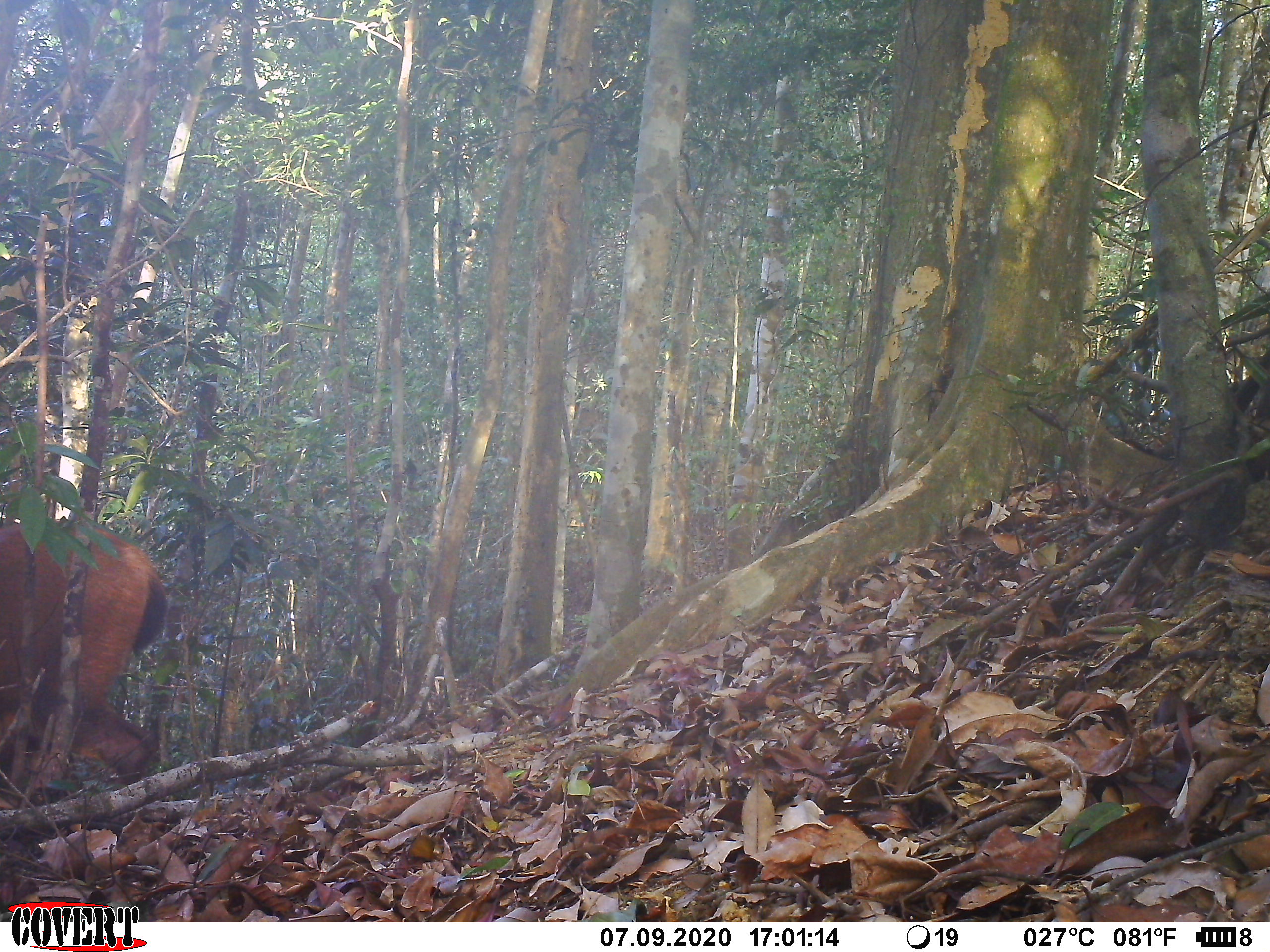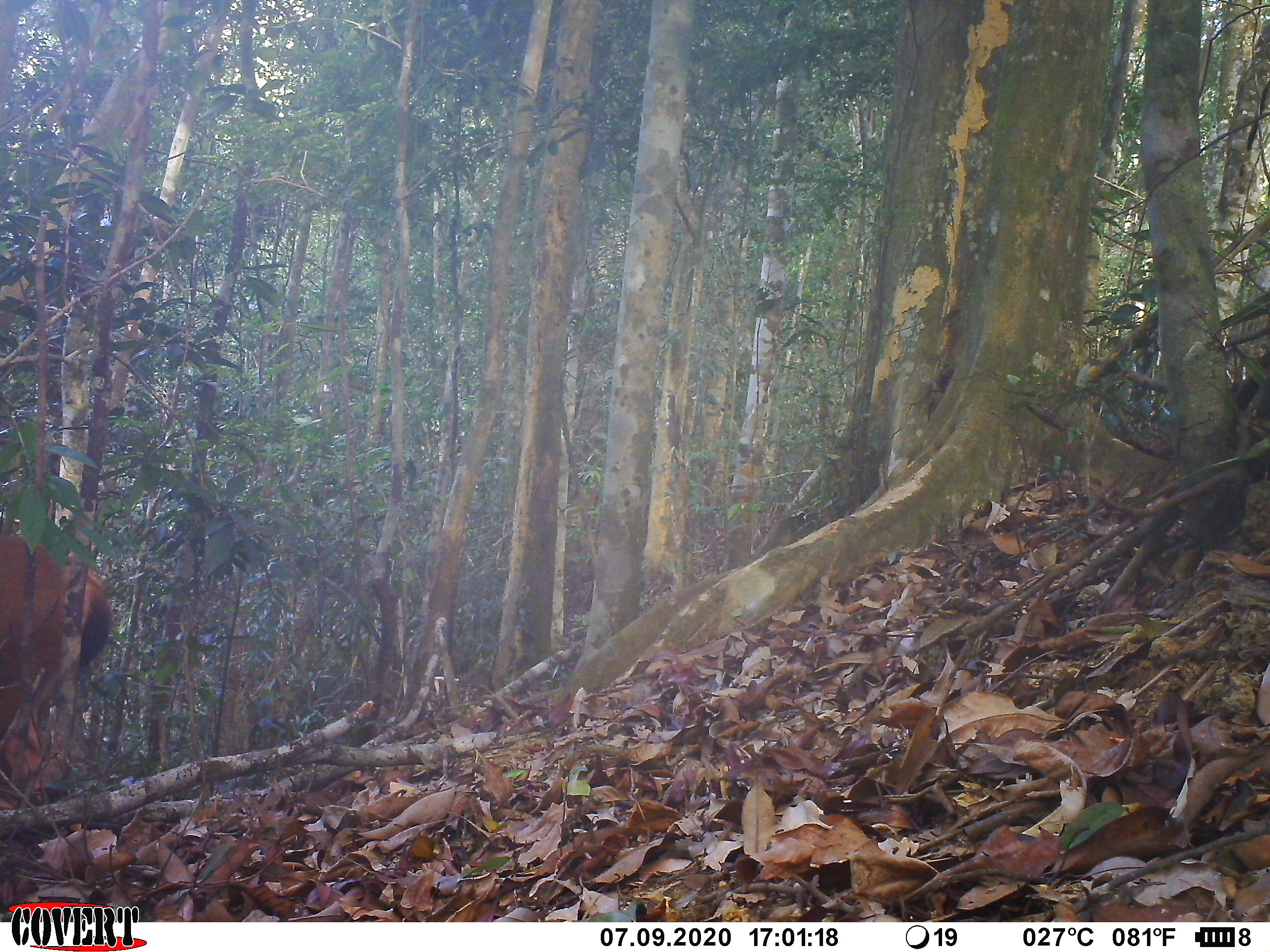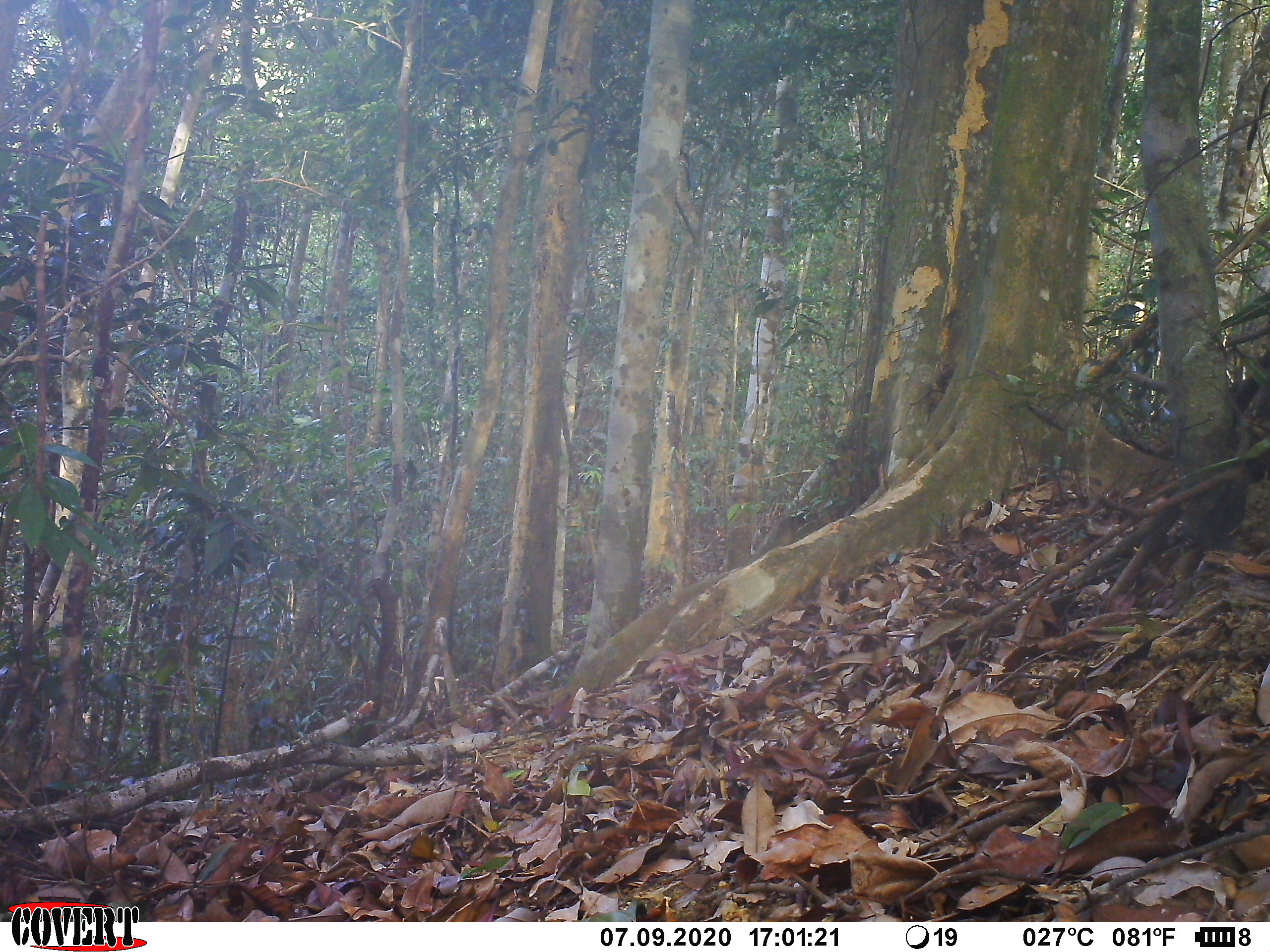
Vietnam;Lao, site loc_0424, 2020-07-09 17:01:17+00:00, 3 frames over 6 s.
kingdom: Animalia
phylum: Chordata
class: Mammalia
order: Artiodactyla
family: Cervidae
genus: Rusa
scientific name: Rusa unicolor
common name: sambar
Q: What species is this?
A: Sambar (Rusa unicolor).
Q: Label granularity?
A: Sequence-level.